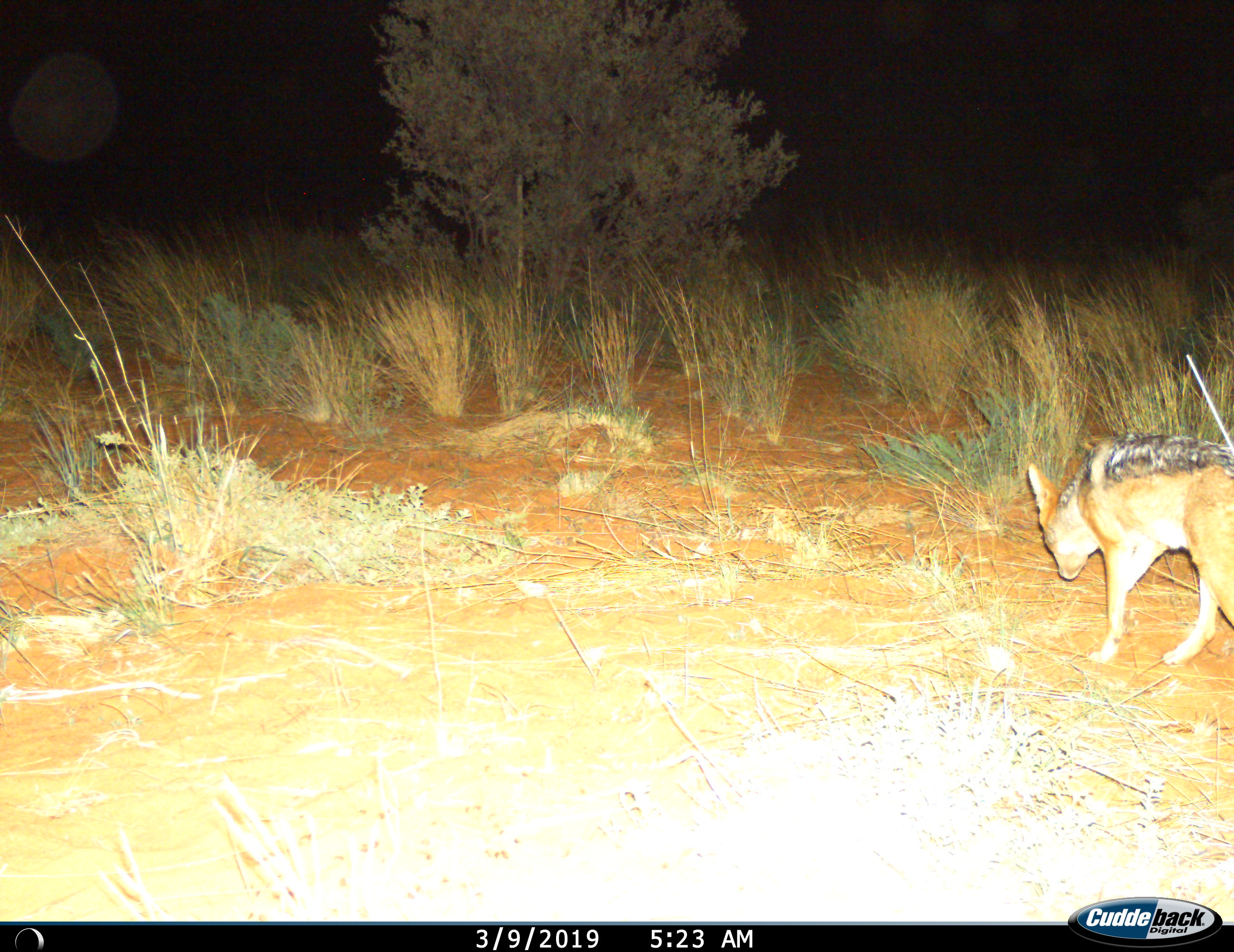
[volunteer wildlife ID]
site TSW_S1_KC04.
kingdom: Animalia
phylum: Chordata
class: Mammalia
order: Carnivora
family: Canidae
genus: Lupulella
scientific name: Lupulella mesomelas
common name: black-backed jackal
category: jackalblackbacked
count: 1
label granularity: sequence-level